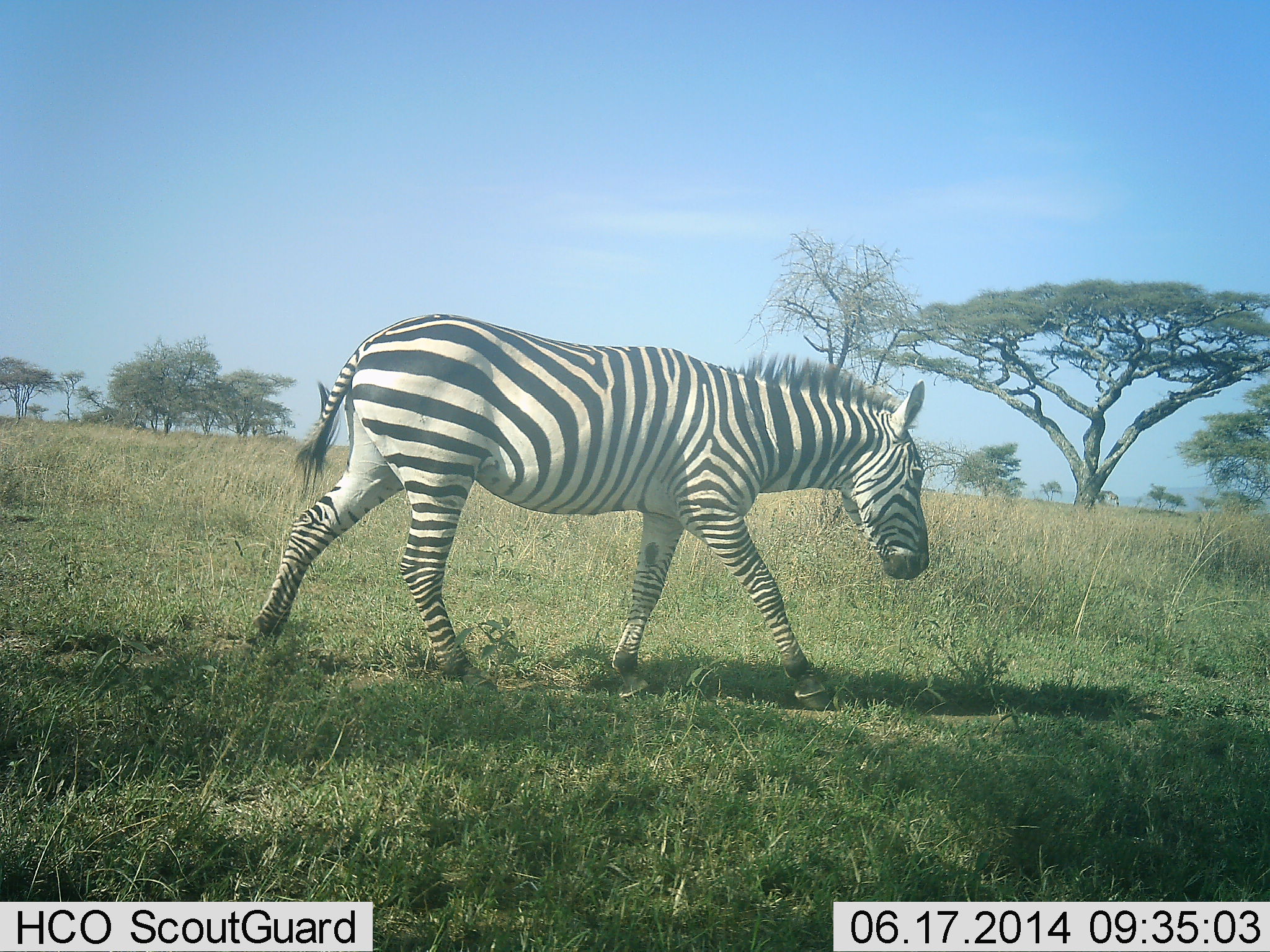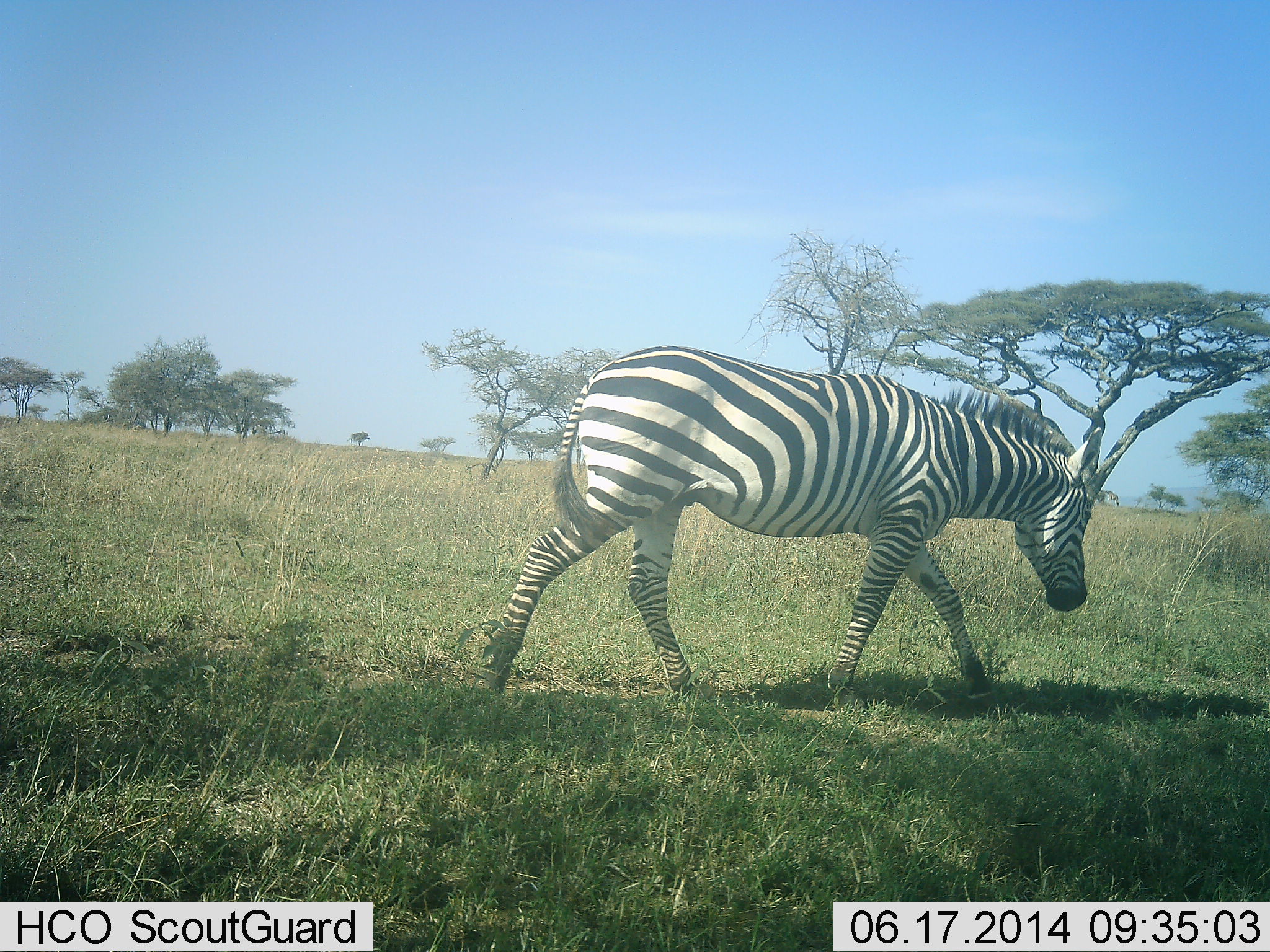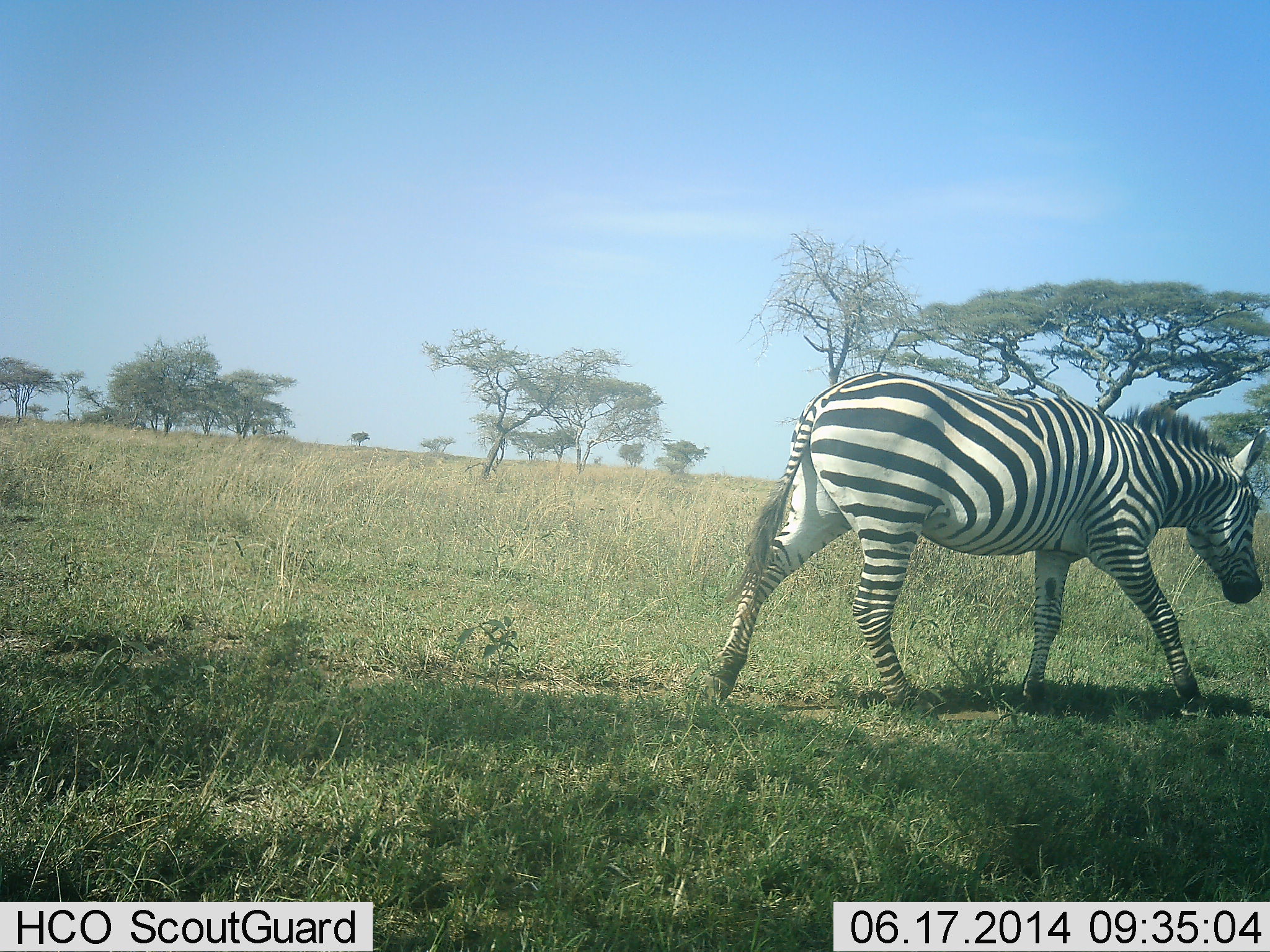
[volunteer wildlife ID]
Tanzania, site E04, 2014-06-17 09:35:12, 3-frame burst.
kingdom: Animalia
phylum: Chordata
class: Mammalia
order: Perissodactyla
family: Equidae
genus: Equus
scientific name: Equus quagga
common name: plains zebra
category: zebra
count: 1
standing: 0%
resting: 0%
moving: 100%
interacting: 0%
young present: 0%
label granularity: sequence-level